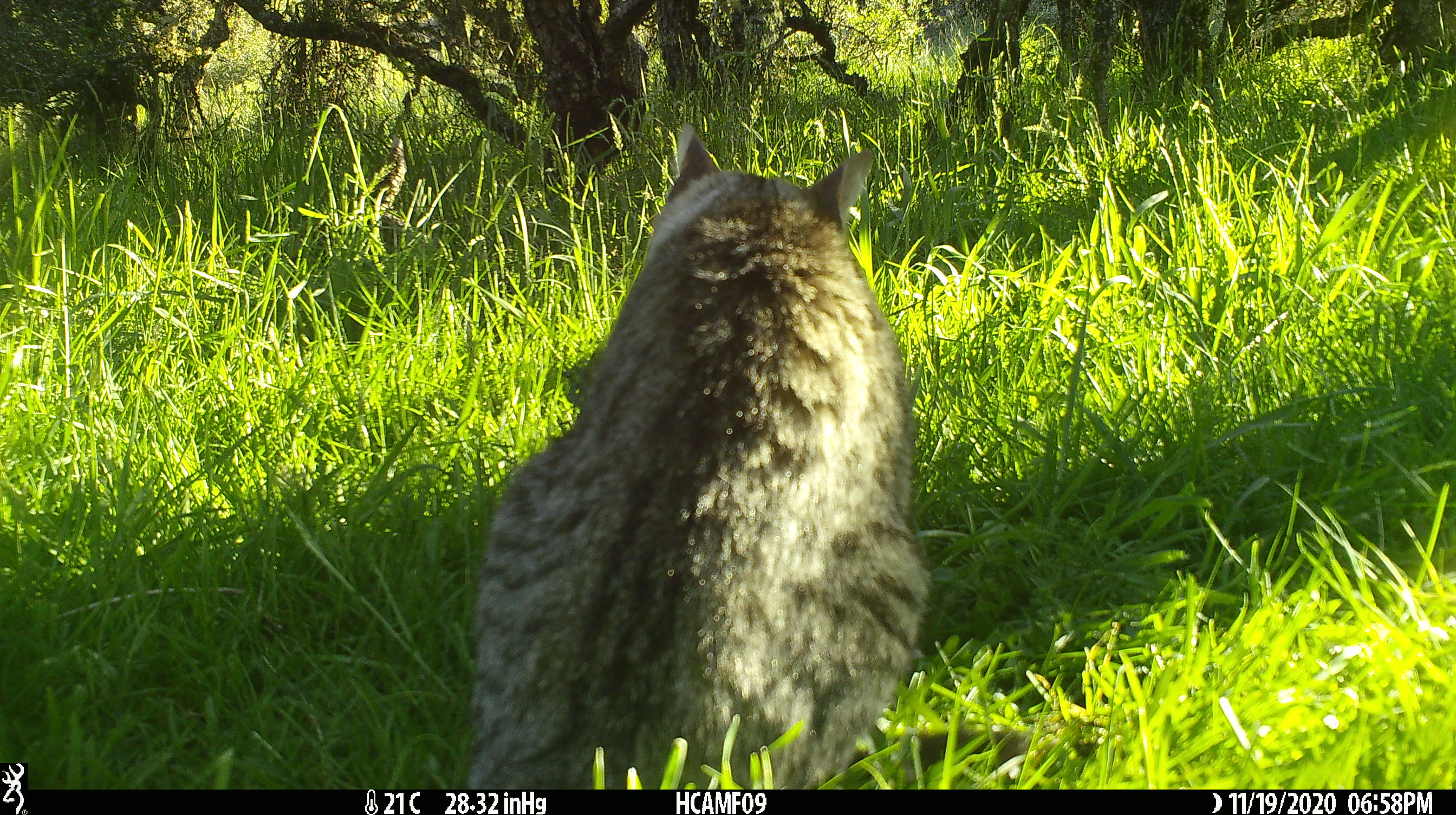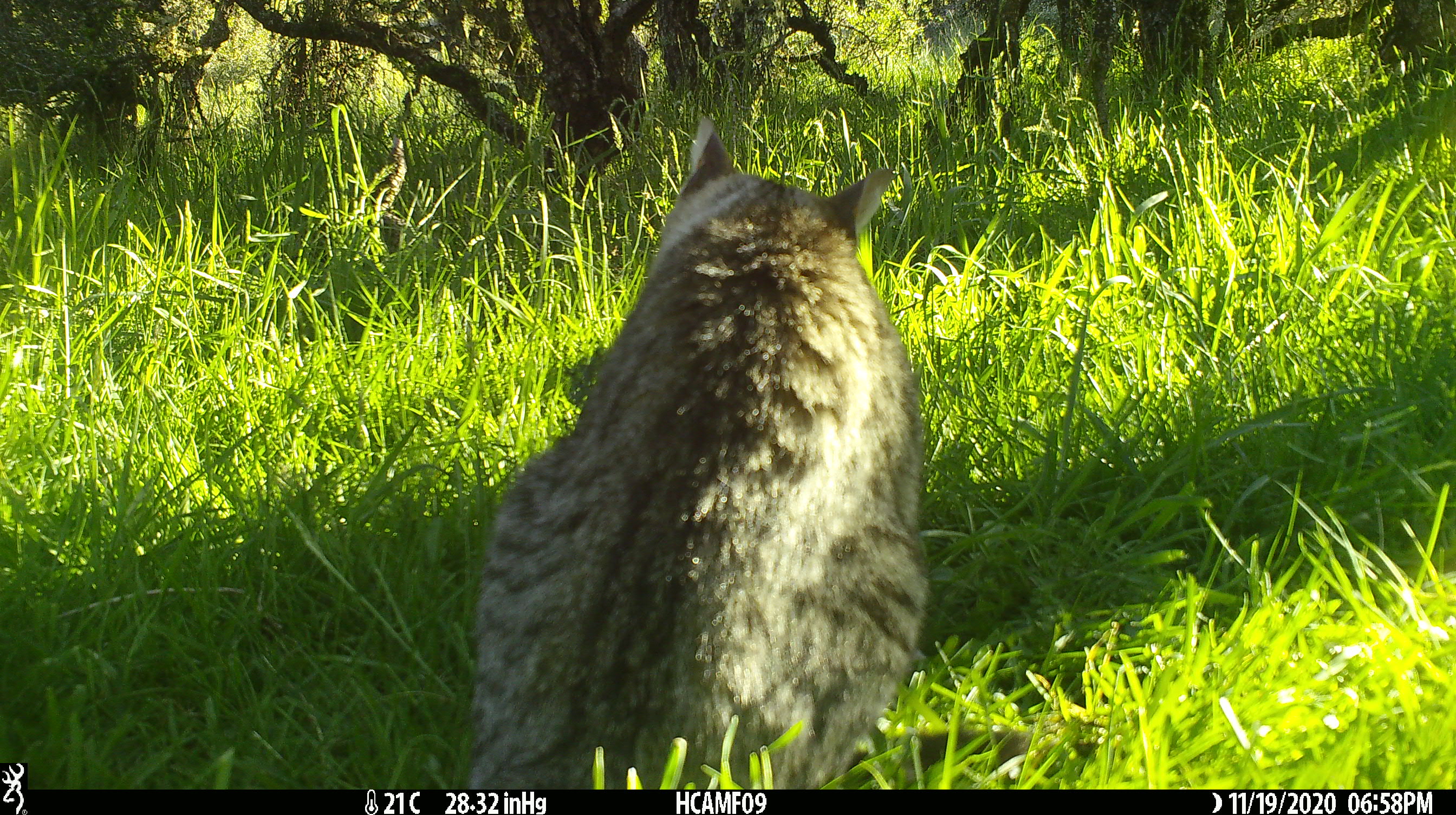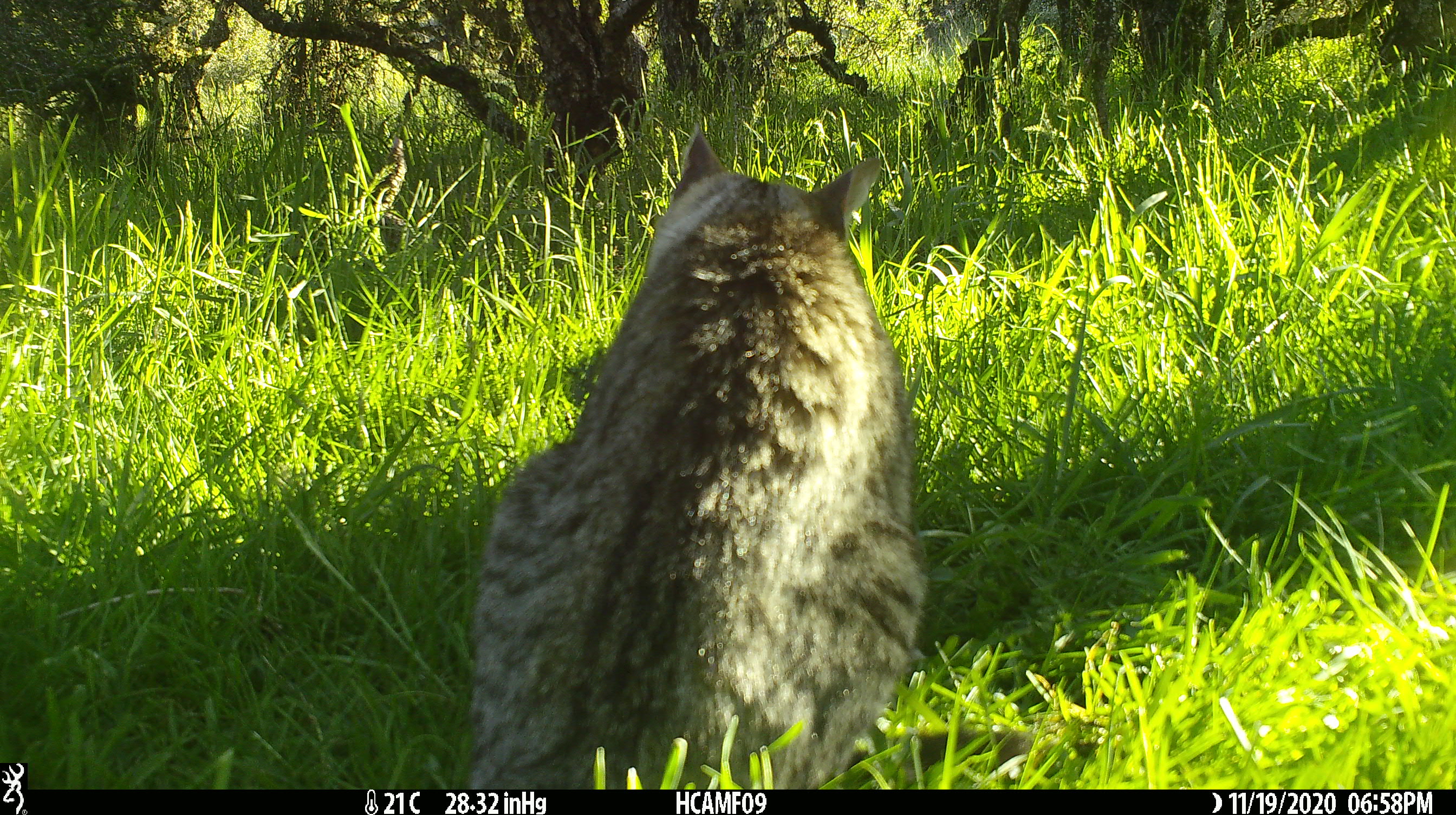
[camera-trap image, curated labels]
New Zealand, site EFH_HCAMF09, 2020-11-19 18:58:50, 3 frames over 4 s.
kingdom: Animalia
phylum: Chordata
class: Mammalia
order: Carnivora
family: Felidae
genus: Felis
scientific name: Felis catus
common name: domestic cat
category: cat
Cat (domestic cat) (Felis catus).